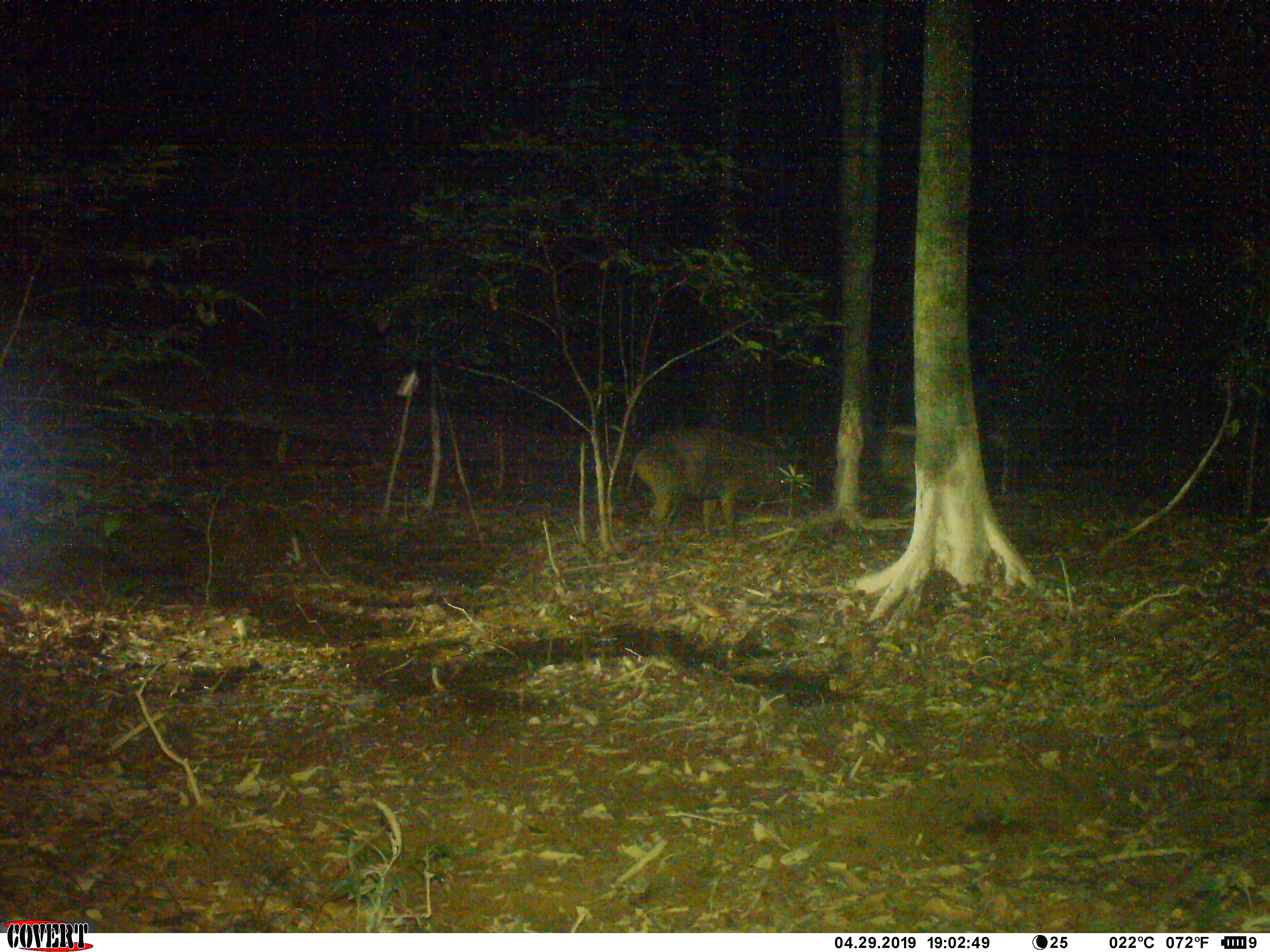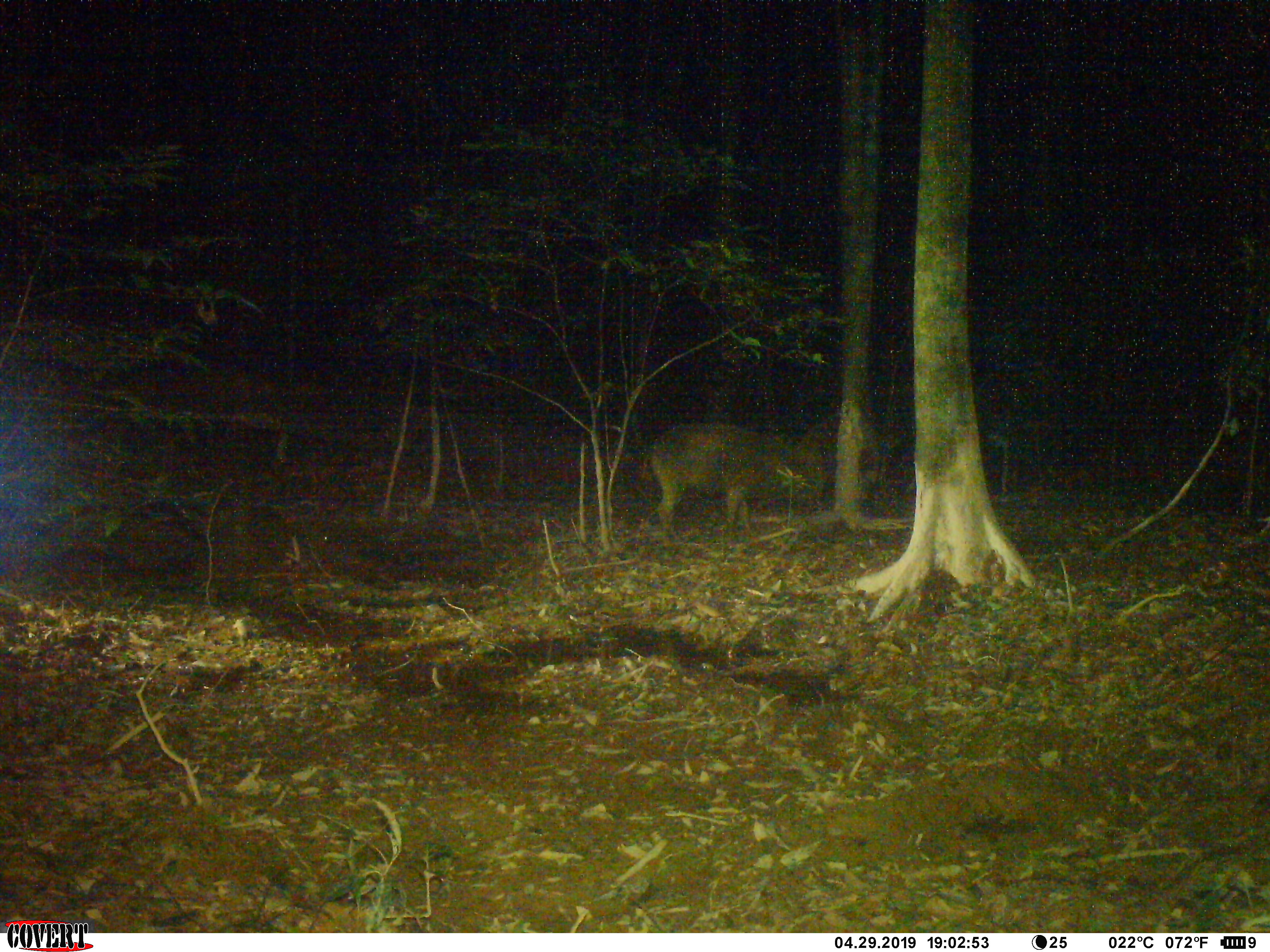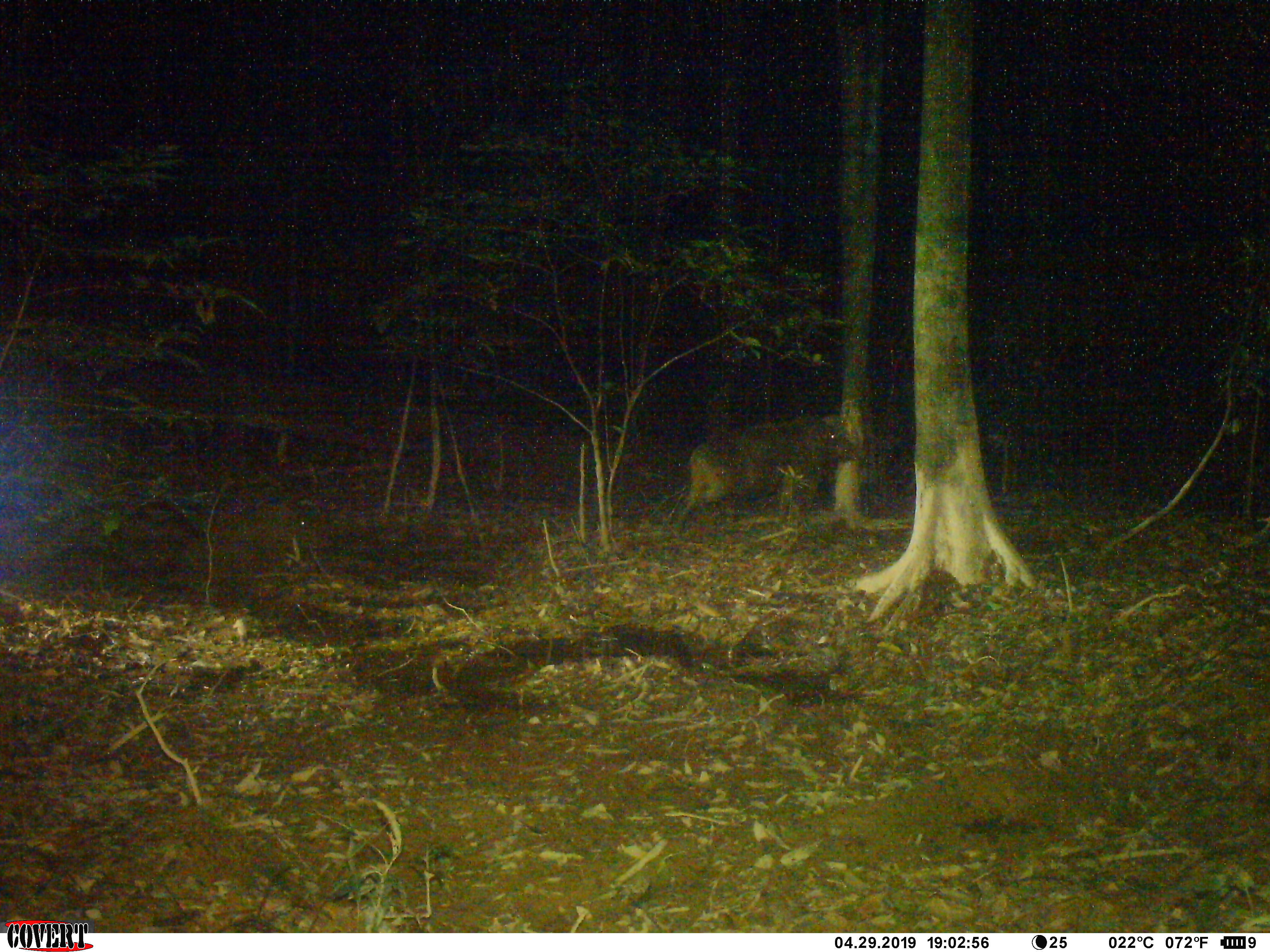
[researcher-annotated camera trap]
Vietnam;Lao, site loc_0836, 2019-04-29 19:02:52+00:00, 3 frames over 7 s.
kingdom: Animalia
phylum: Chordata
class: Mammalia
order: Artiodactyla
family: Suidae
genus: Sus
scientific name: Sus scrofa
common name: eurasian wild pig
Eurasian wild pig (Sus scrofa). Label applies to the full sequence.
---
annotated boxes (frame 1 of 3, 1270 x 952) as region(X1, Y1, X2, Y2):
eurasian wild pig: region(624, 427, 783, 534); region(879, 422, 918, 514)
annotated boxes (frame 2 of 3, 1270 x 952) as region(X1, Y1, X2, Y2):
eurasian wild pig: region(636, 420, 819, 538); region(795, 414, 904, 497)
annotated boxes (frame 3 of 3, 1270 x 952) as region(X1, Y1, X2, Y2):
eurasian wild pig: region(726, 413, 861, 508); region(686, 421, 786, 511)